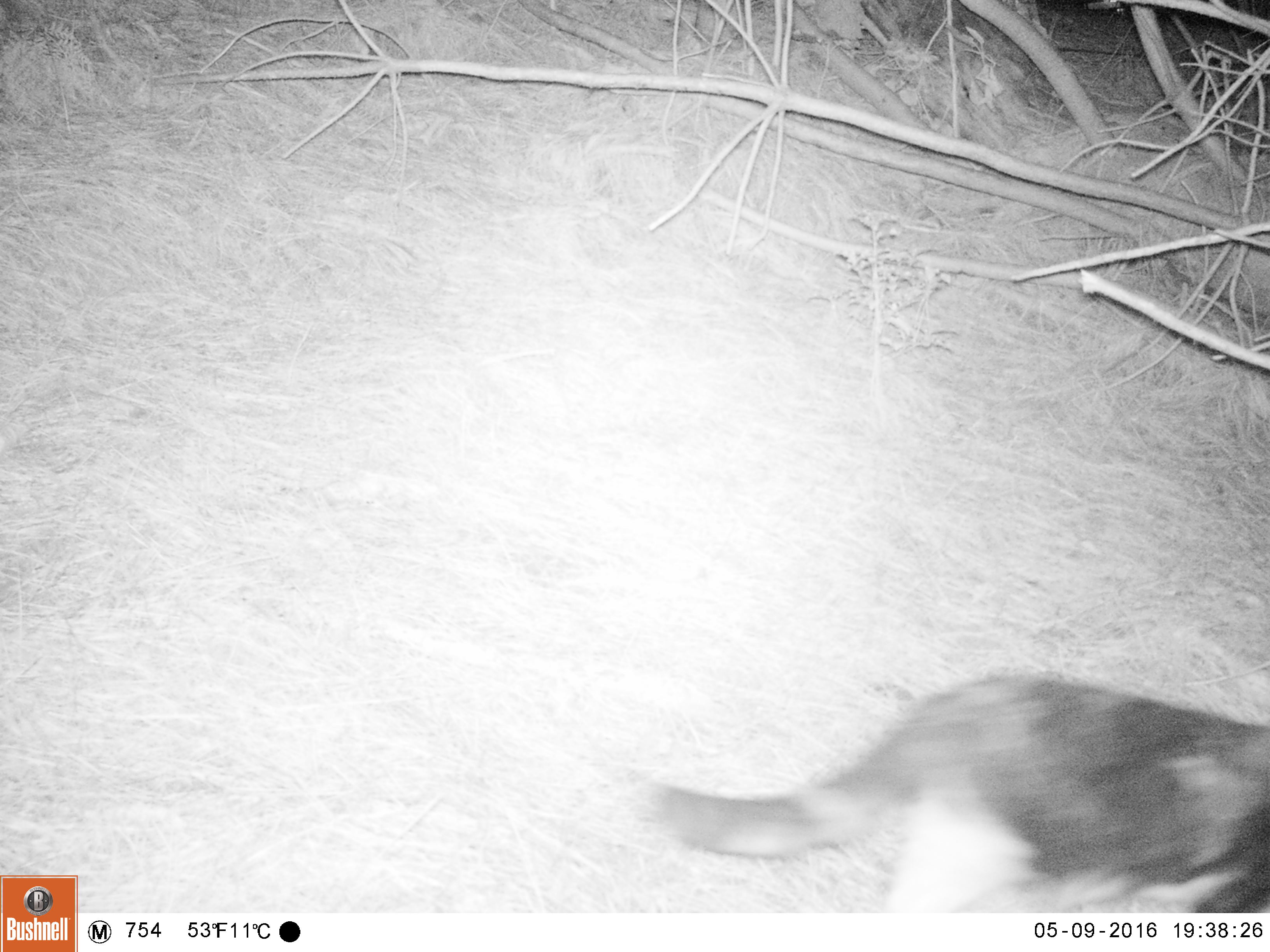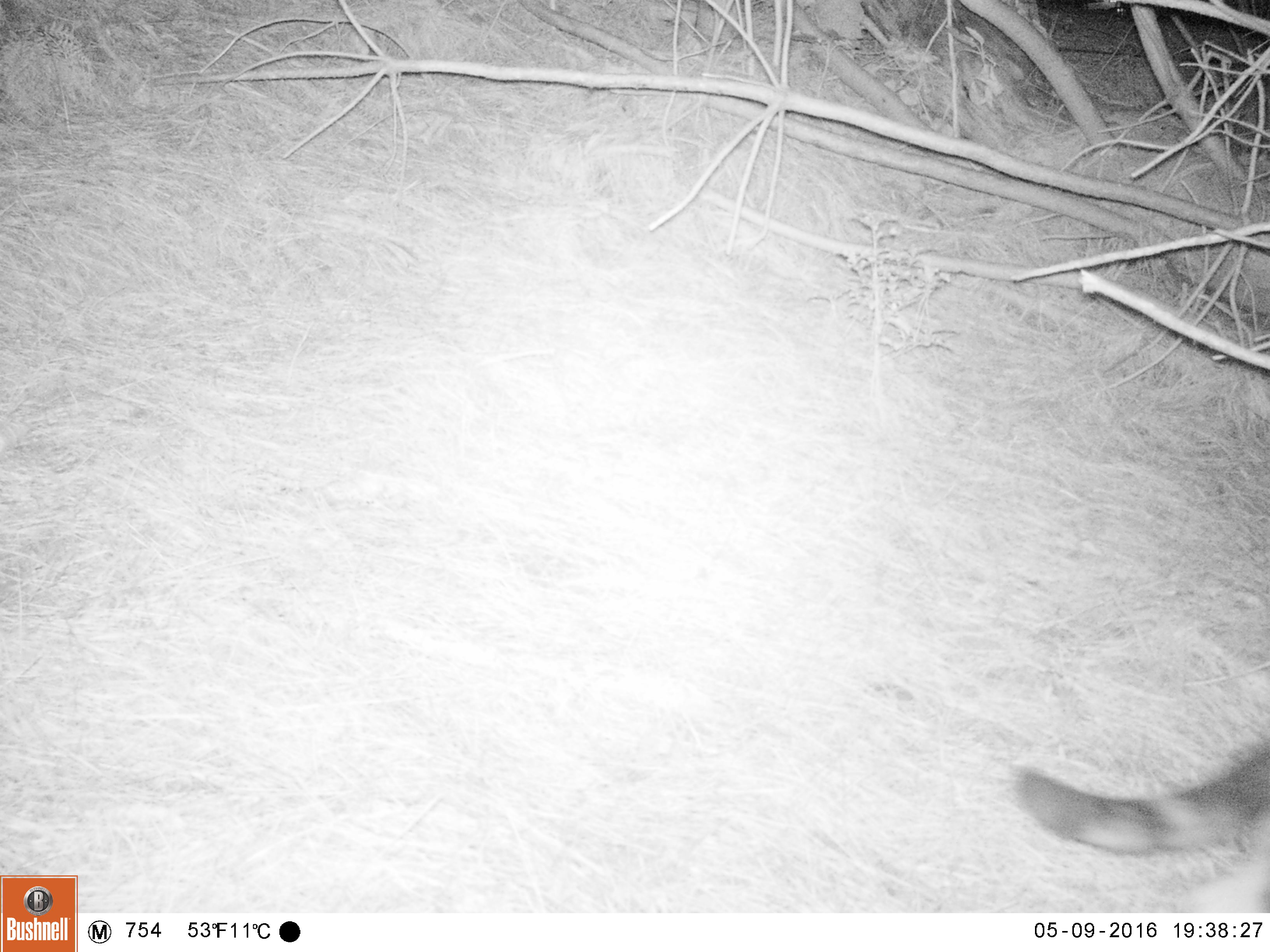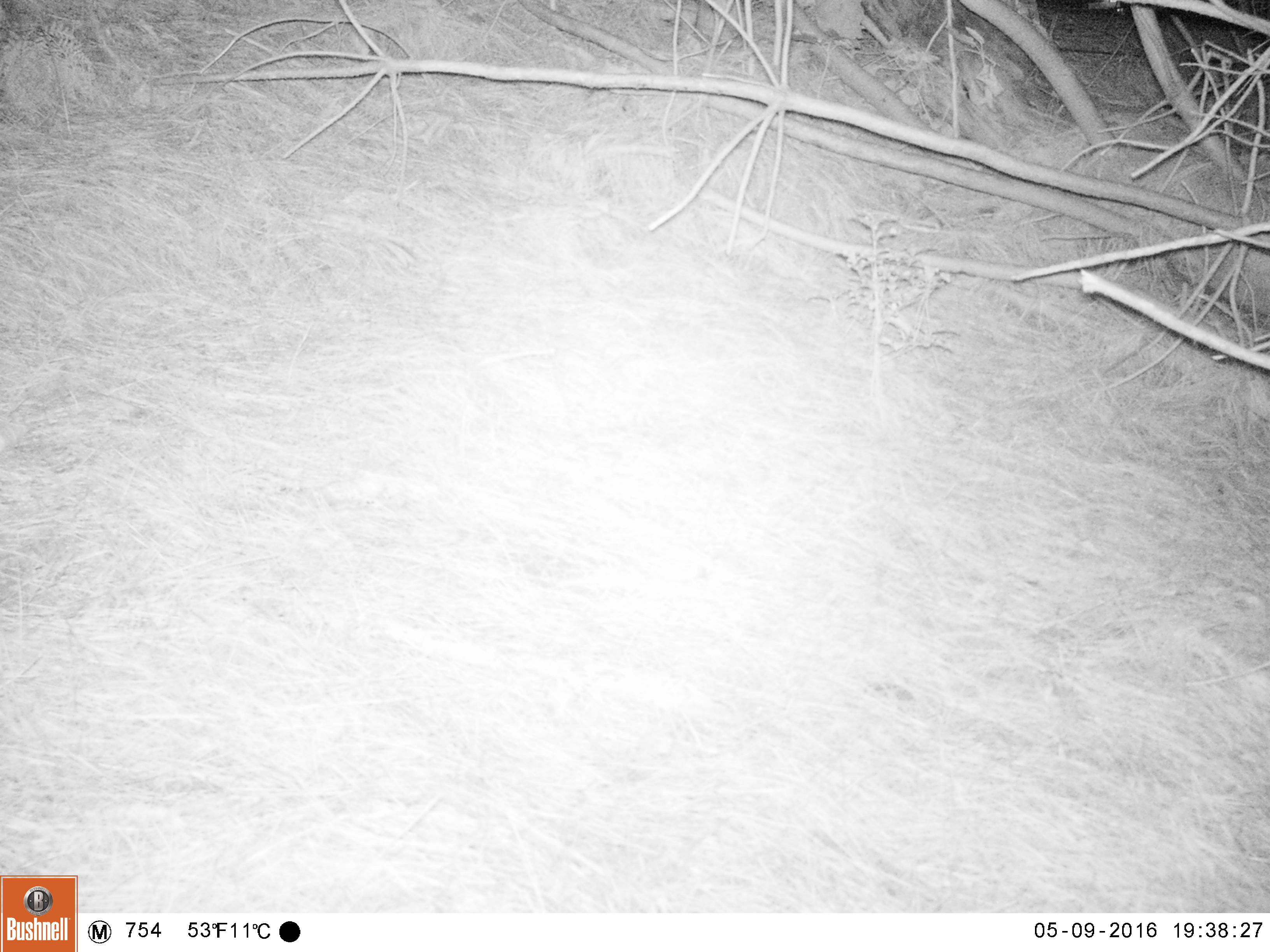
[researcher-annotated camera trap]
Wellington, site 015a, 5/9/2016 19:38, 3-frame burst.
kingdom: Animalia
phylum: Chordata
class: Mammalia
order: Carnivora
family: Felidae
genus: Felis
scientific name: Felis catus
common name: cat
Cat (Felis catus).